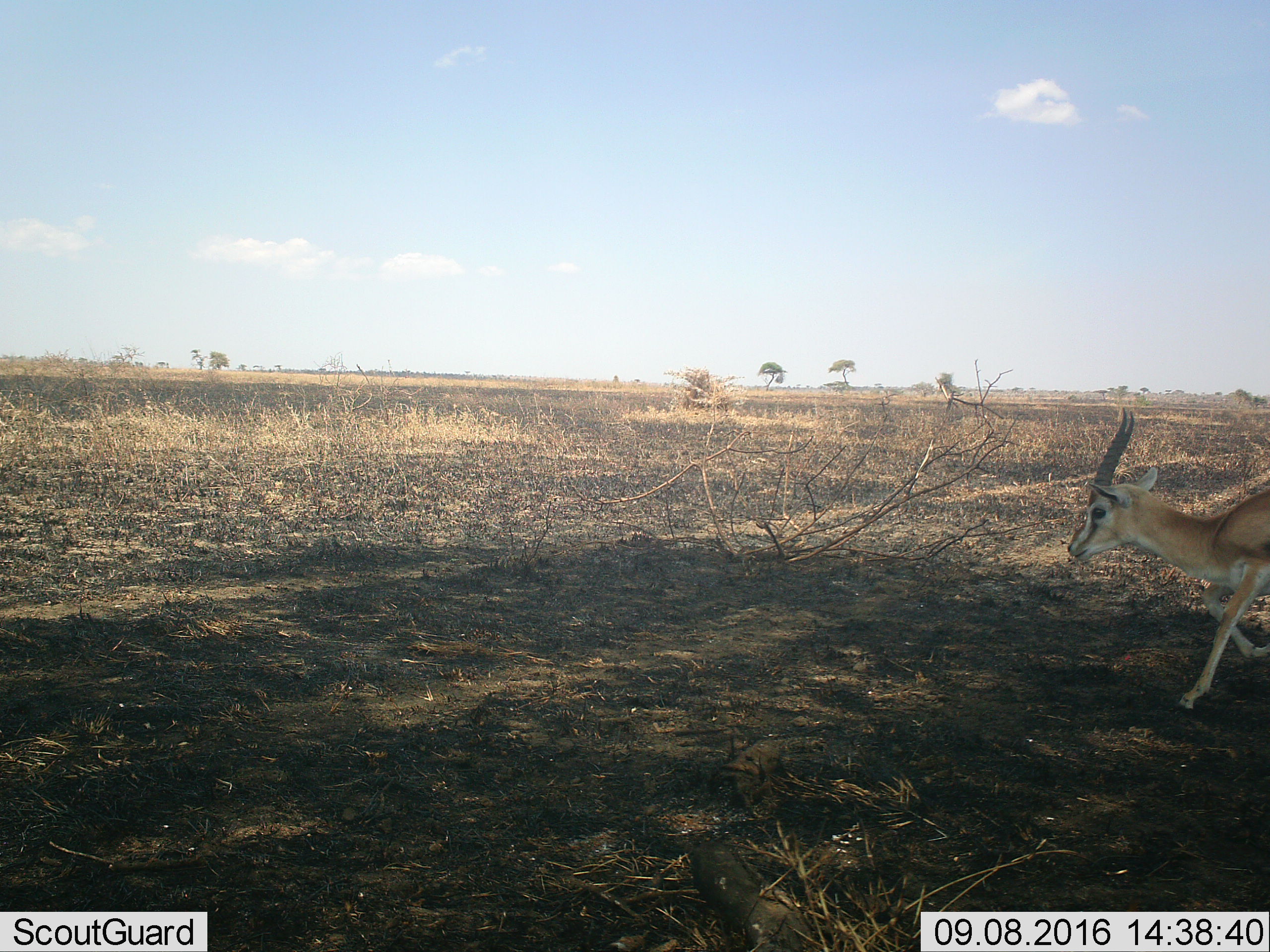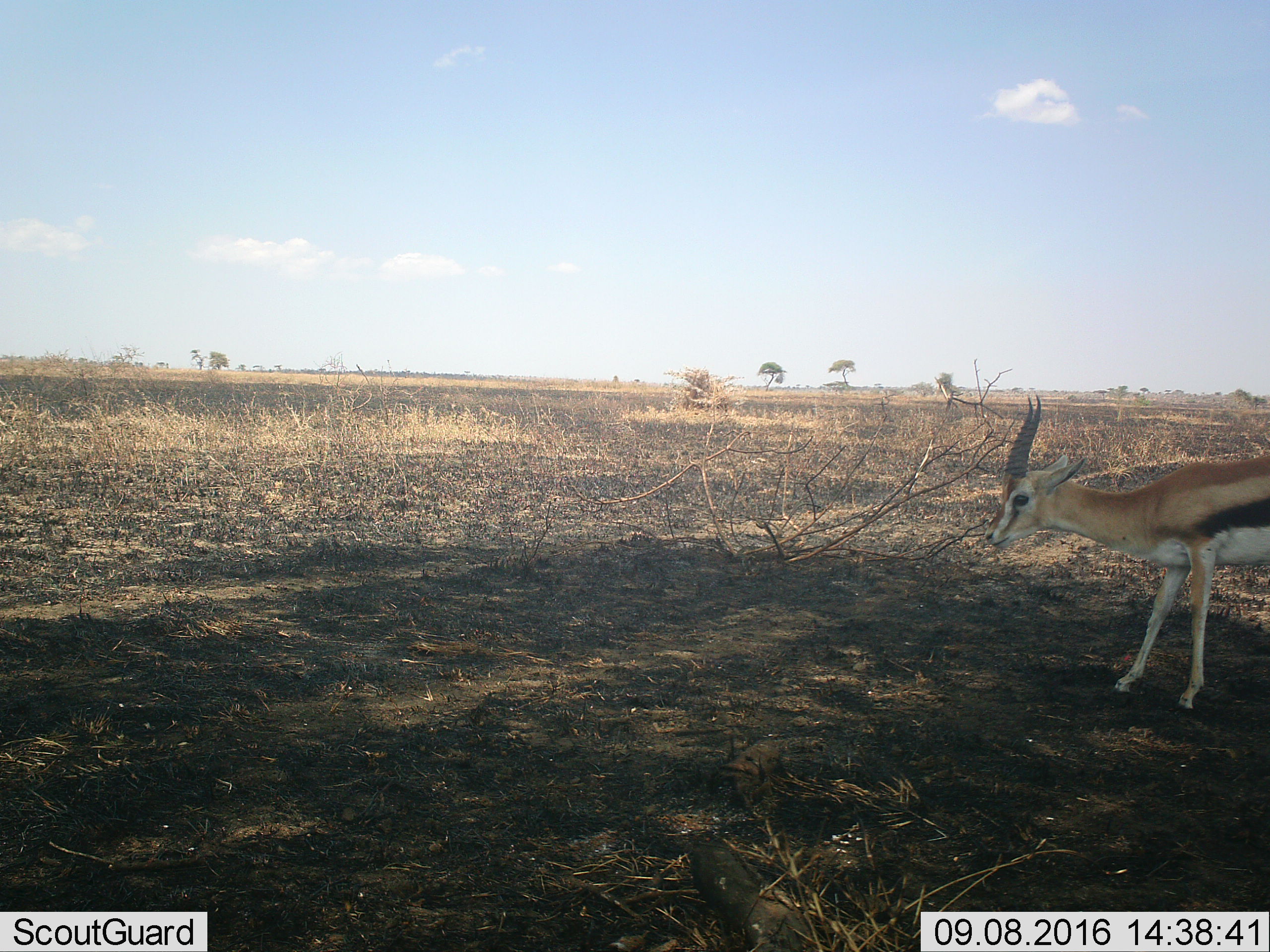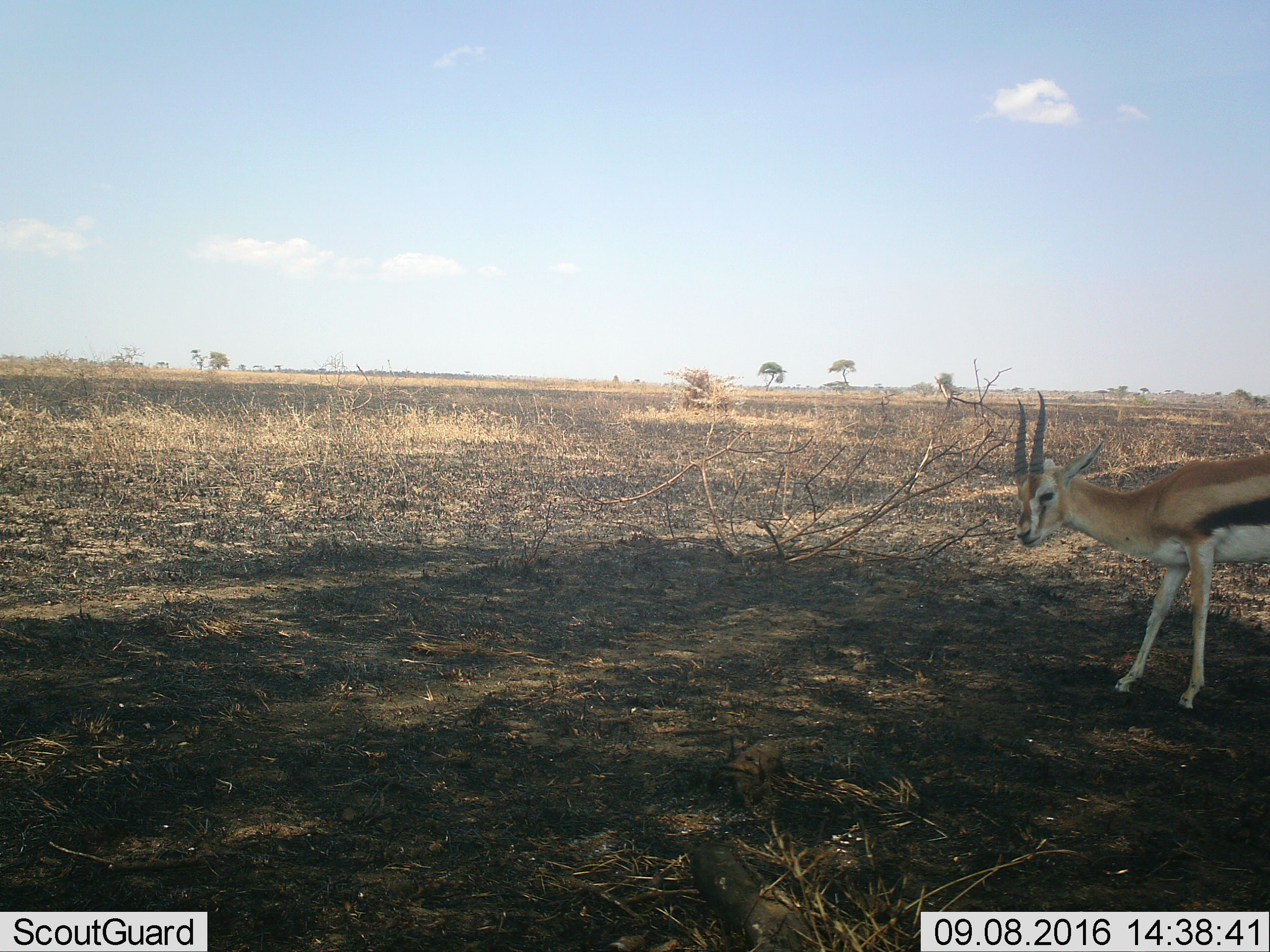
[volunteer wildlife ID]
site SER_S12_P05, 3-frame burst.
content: unidentified animal